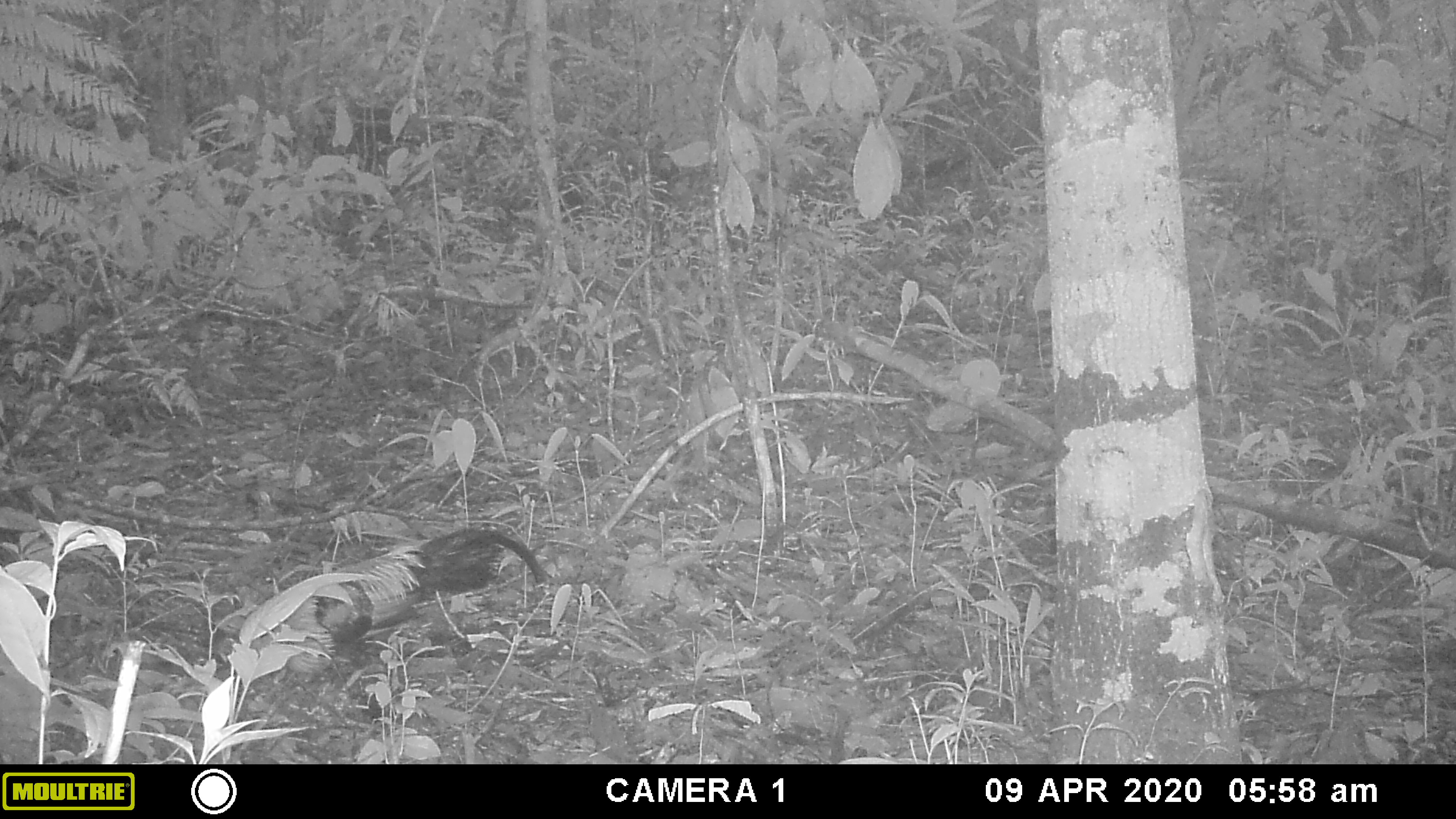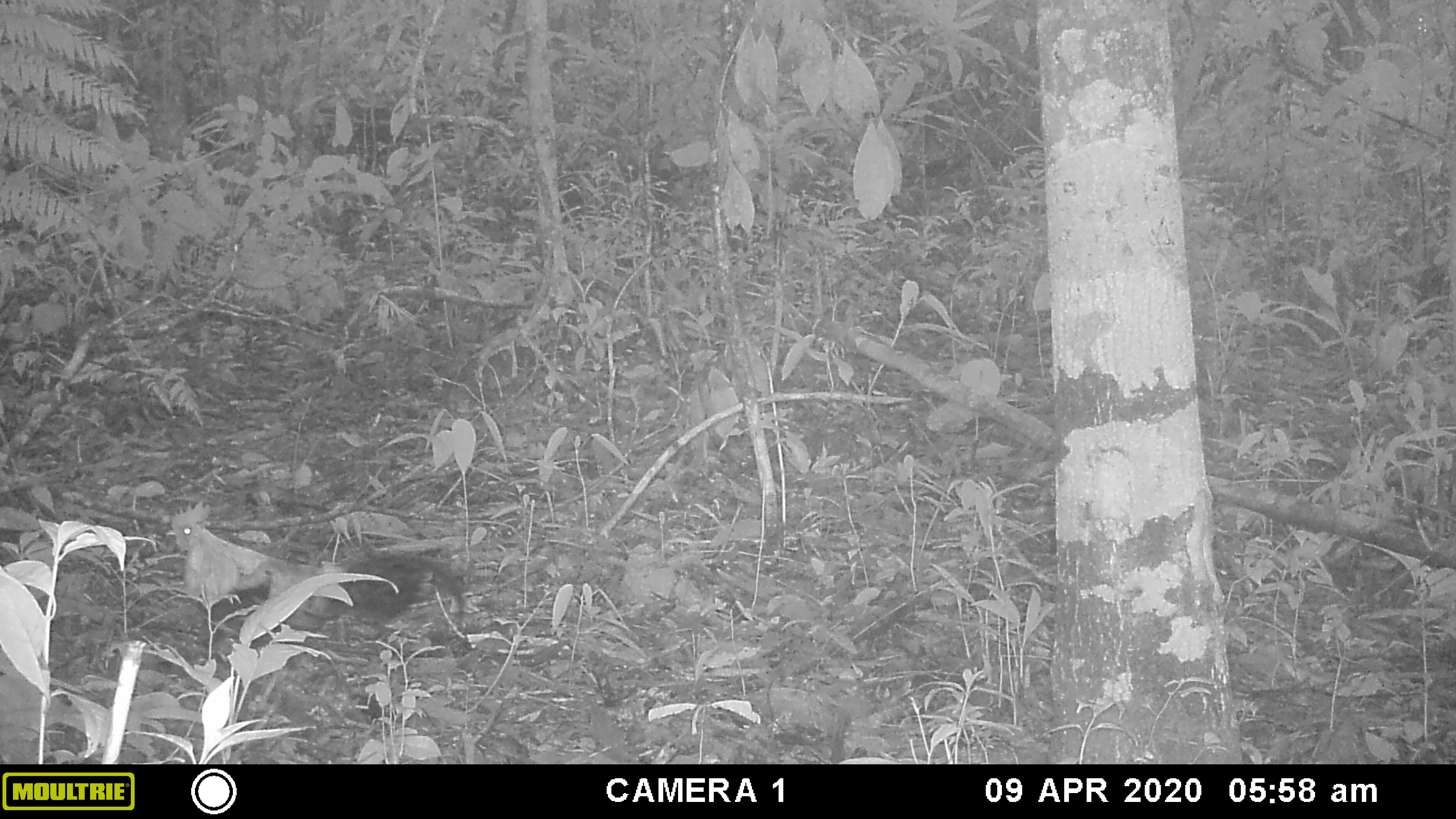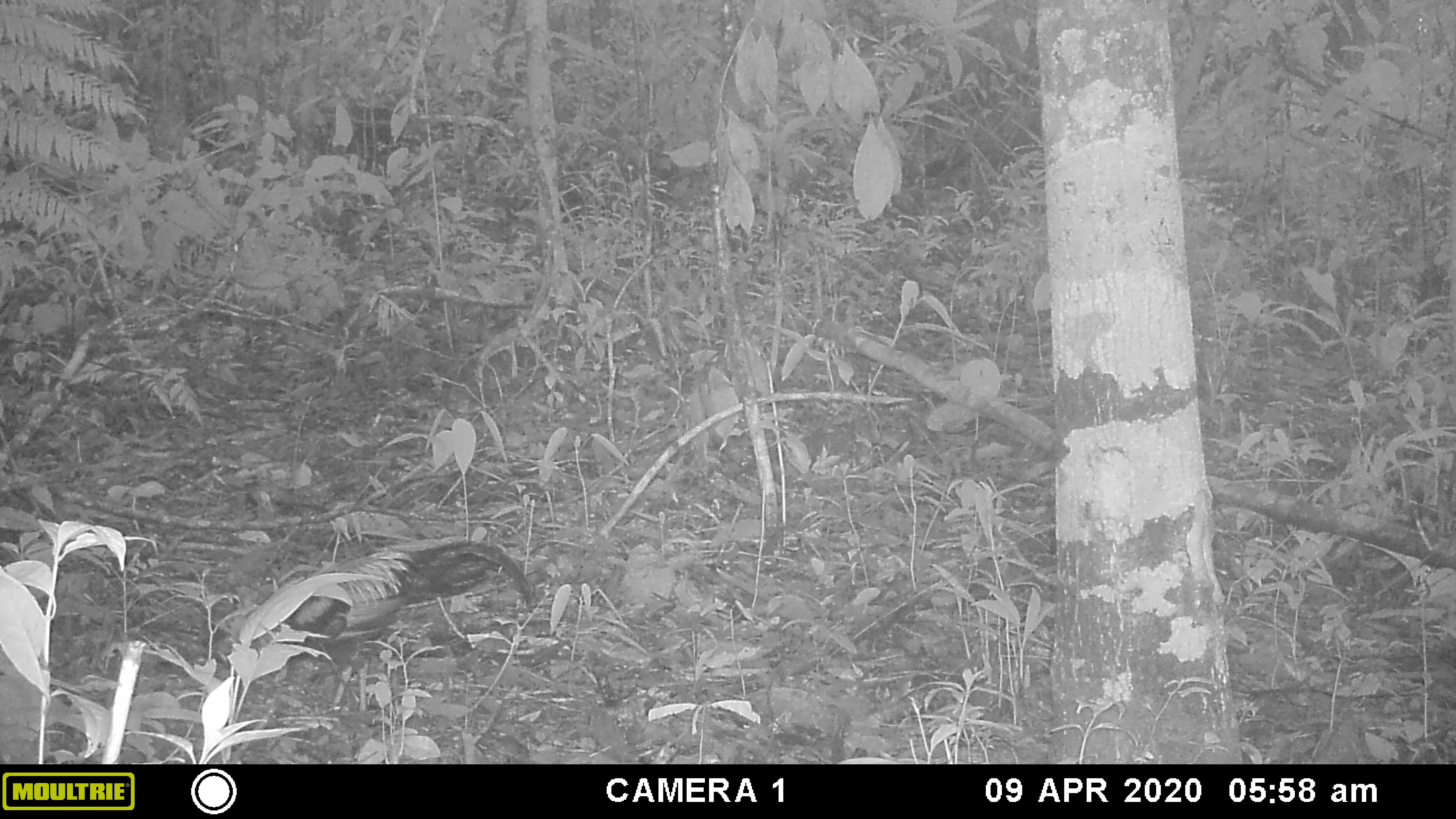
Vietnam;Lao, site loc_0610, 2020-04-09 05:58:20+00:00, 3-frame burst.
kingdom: Animalia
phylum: Chordata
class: Aves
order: Galliformes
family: Phasianidae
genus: Gallus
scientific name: Gallus gallus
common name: red junglefowl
Red junglefowl (Gallus gallus). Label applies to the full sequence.